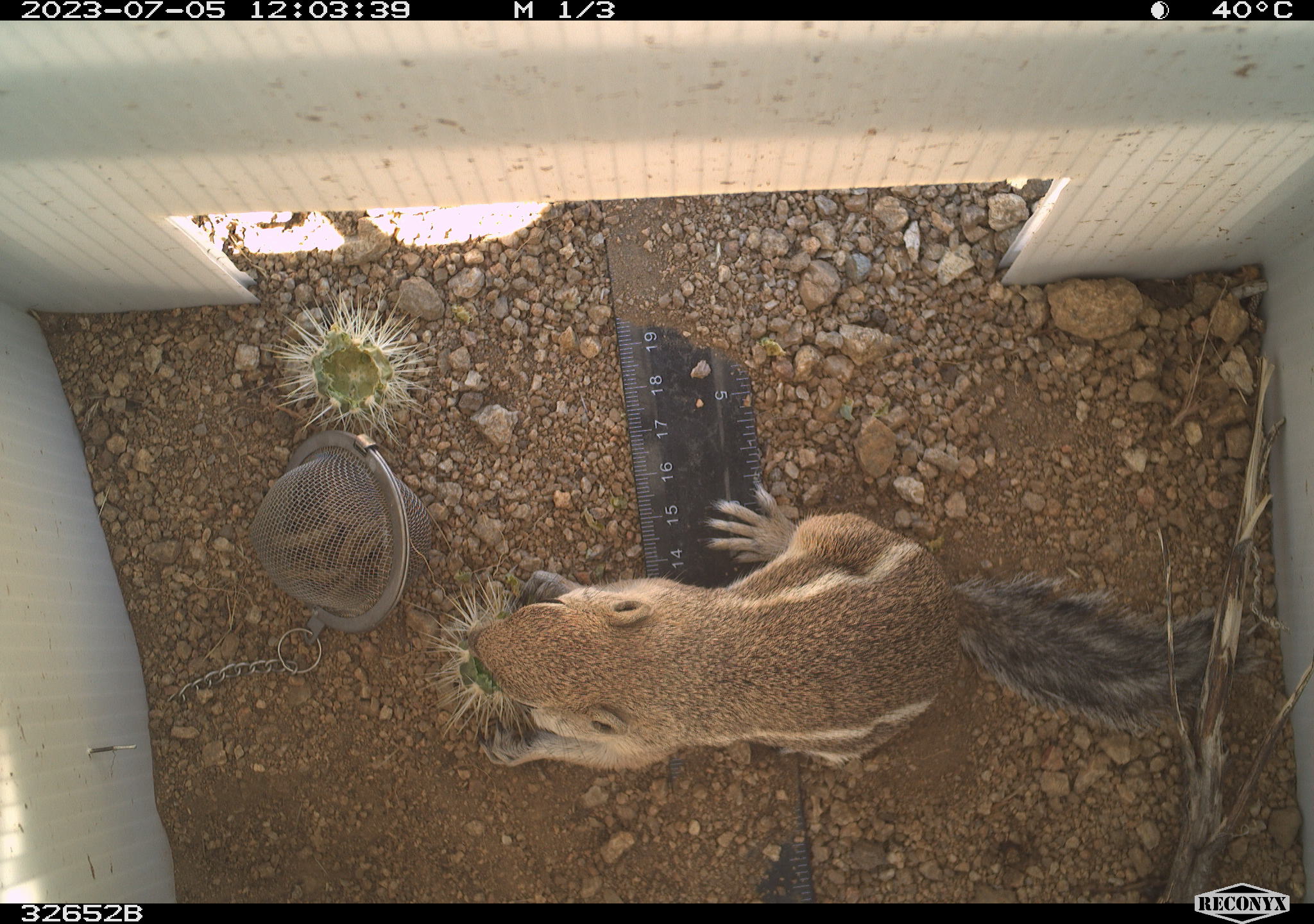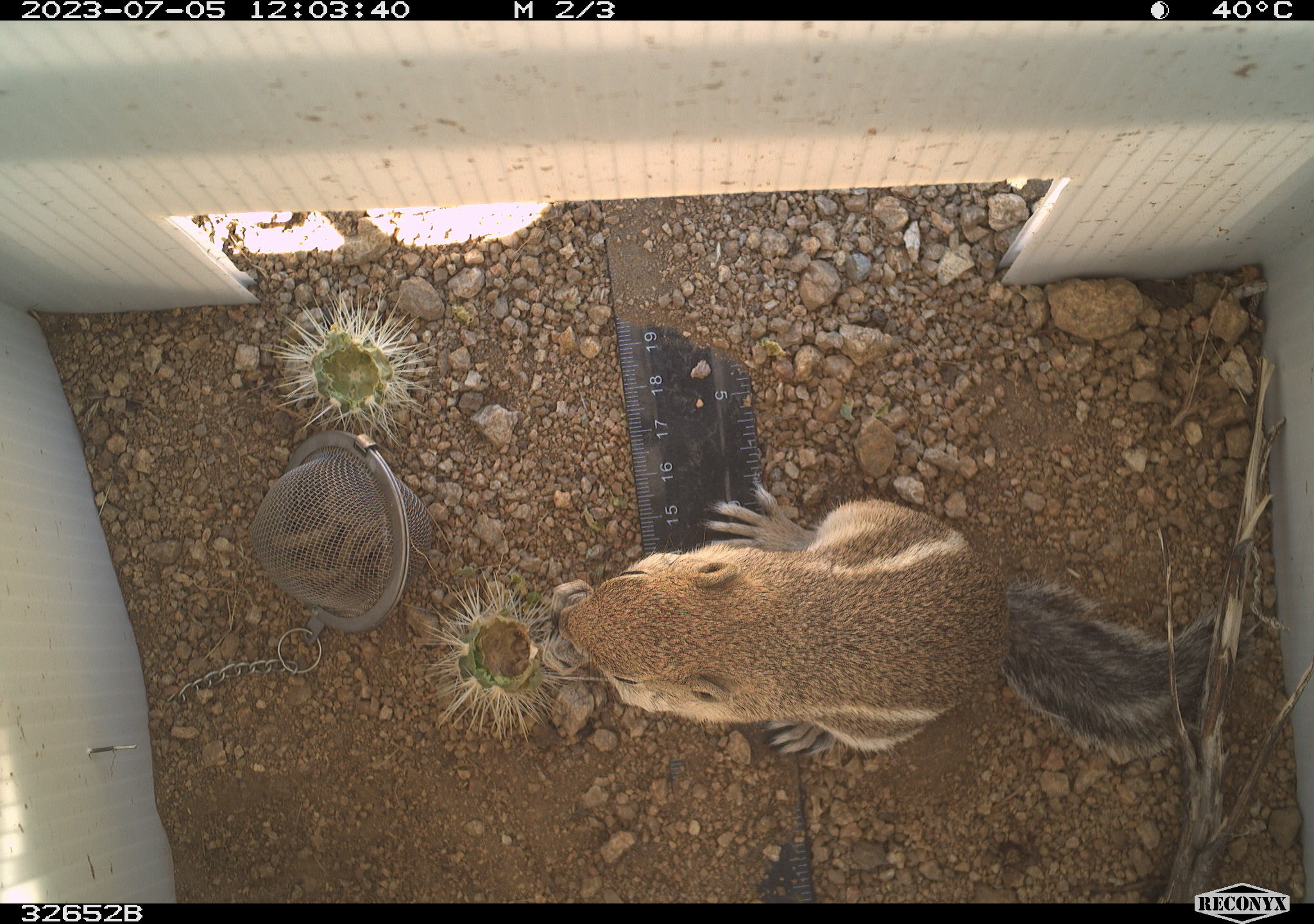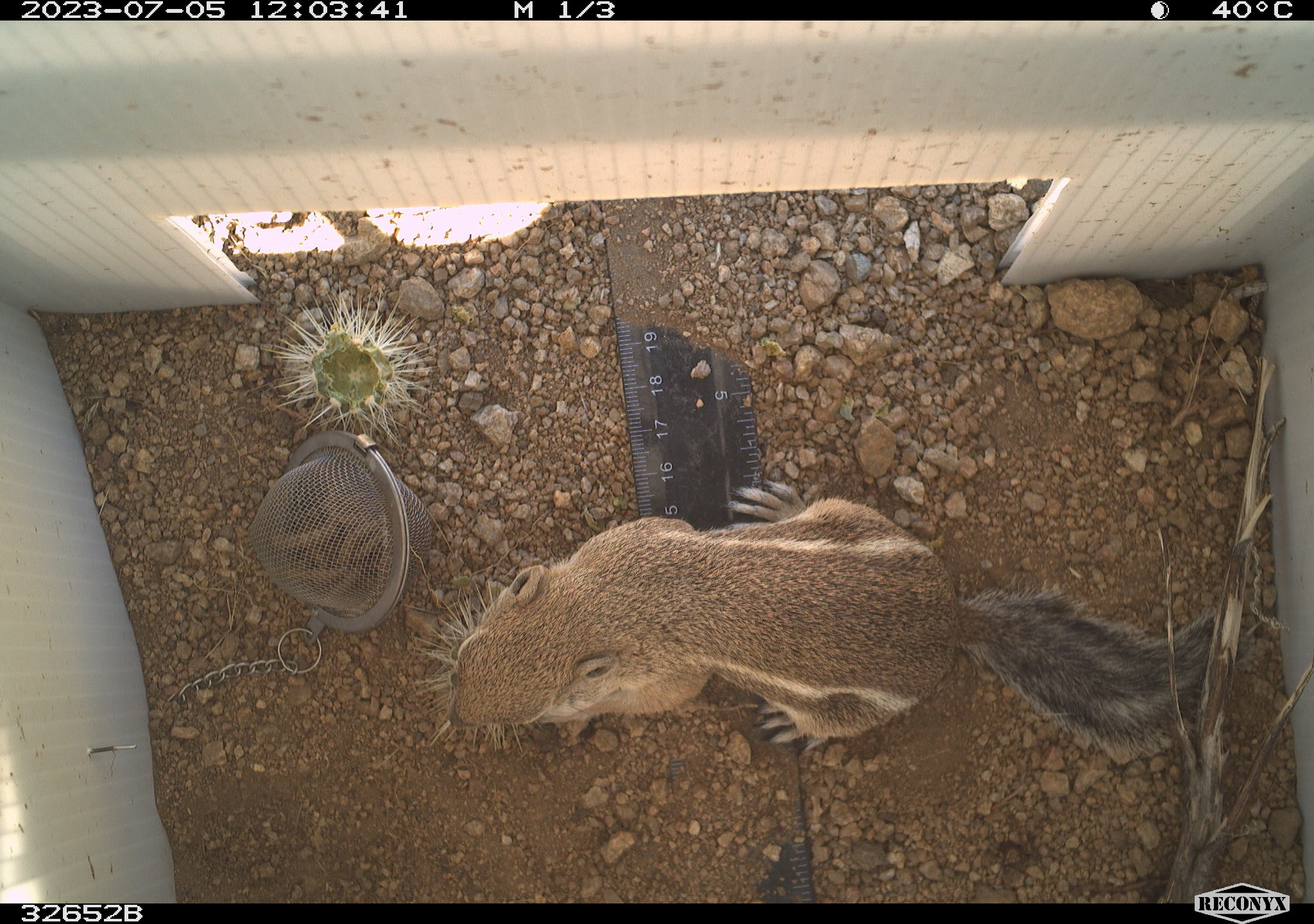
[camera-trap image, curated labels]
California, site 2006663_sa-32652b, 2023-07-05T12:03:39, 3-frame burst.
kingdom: Animalia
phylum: Chordata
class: Mammalia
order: Rodentia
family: Sciuridae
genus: Ammospermophilus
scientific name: Ammospermophilus leucurus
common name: white-tailed antelope squirrel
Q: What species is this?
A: White-tailed antelope squirrel (Ammospermophilus leucurus).